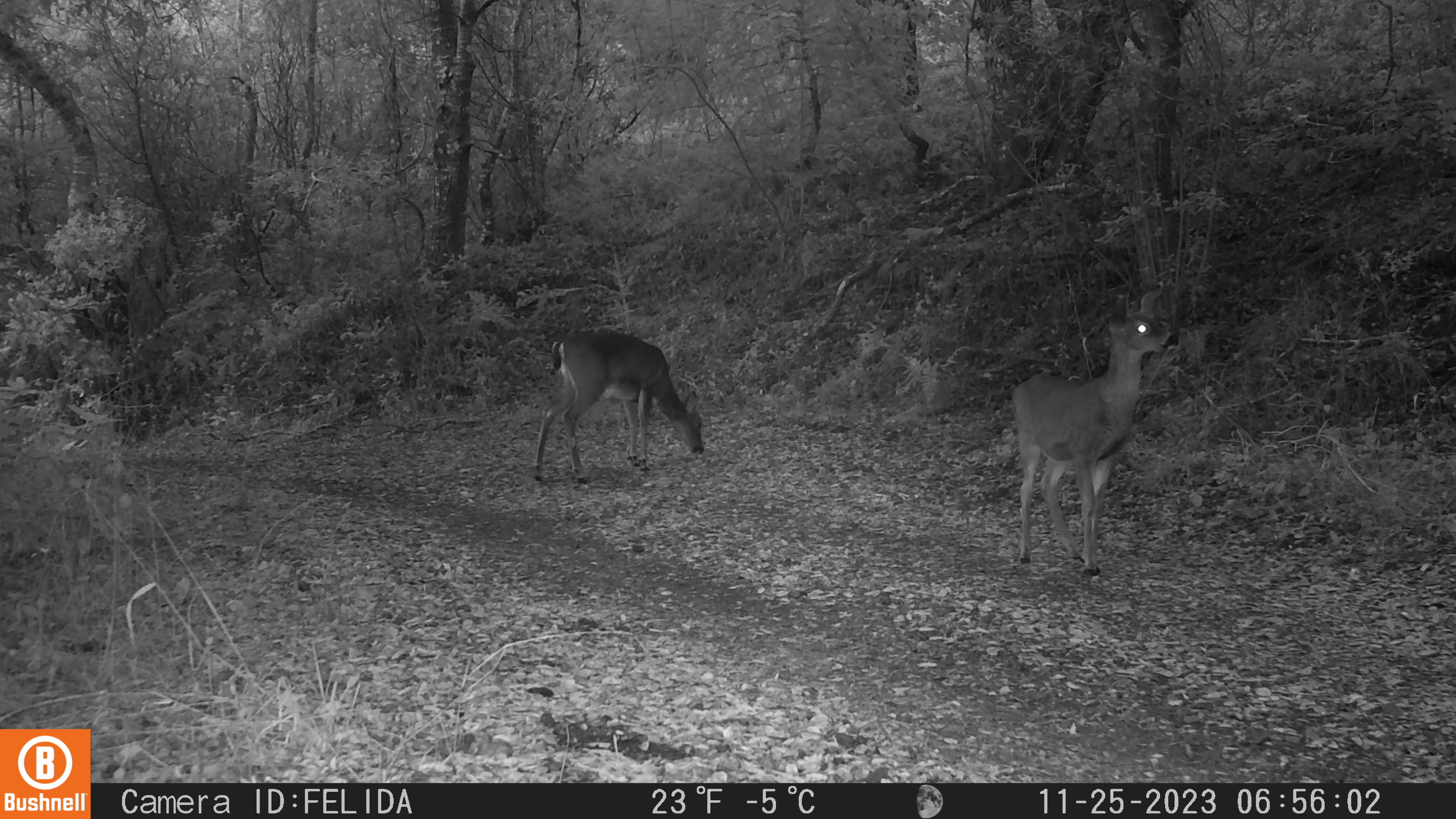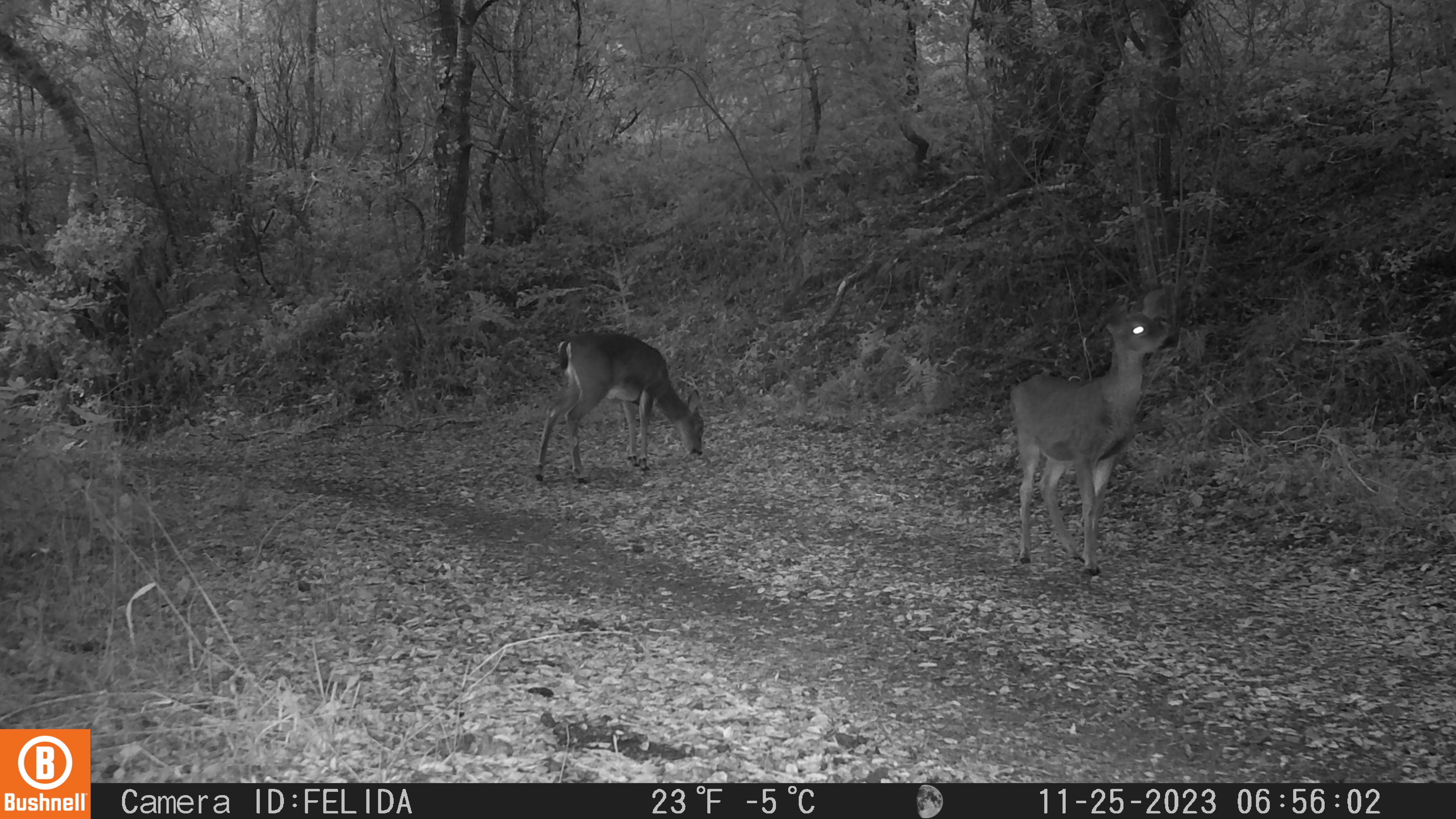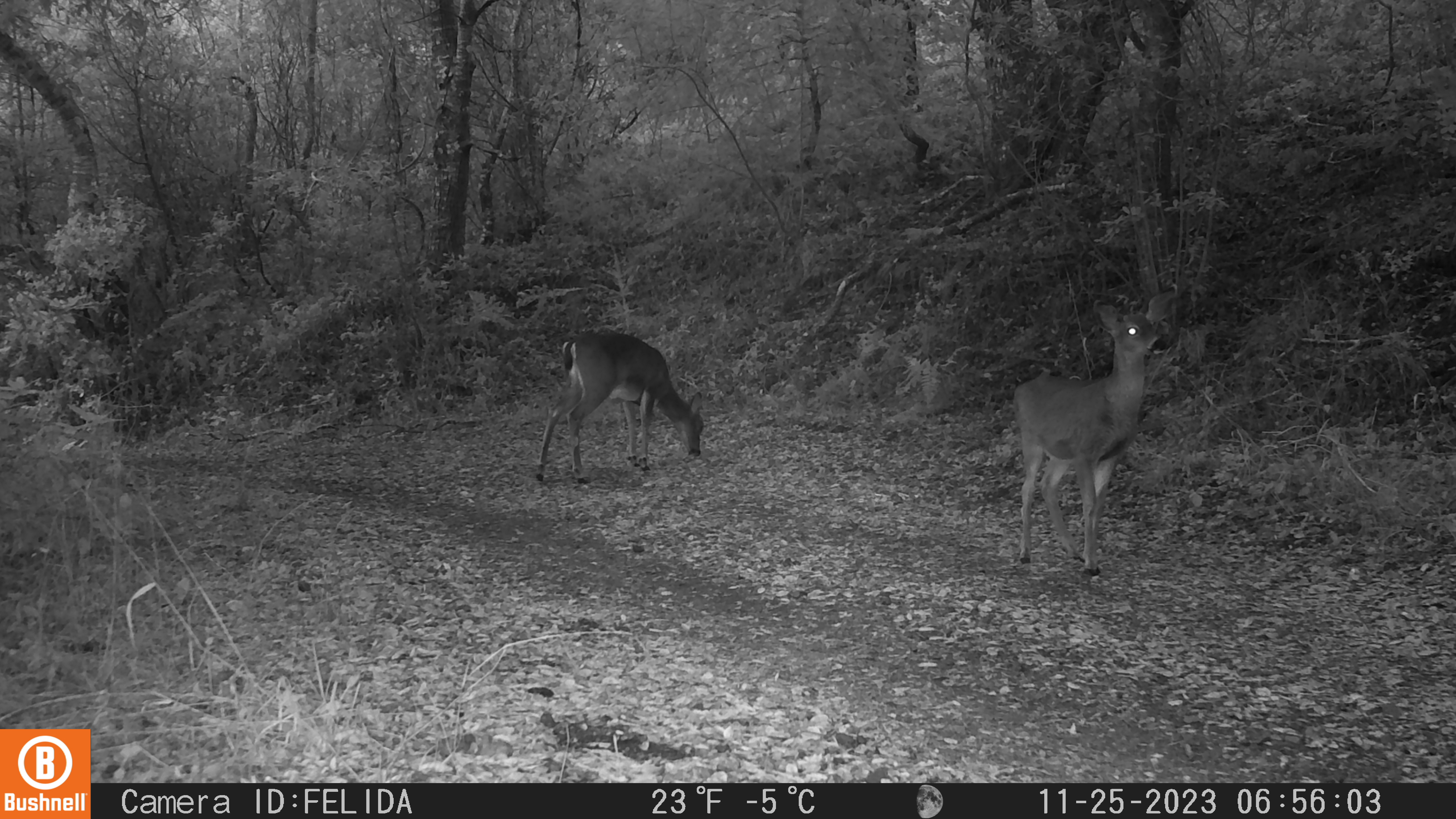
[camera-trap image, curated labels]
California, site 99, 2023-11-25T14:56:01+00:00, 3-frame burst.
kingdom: Animalia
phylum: Chordata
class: Mammalia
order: Artiodactyla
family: Cervidae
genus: Odocoileus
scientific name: Odocoileus hemionus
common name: mule deer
Mule deer (Odocoileus hemionus).